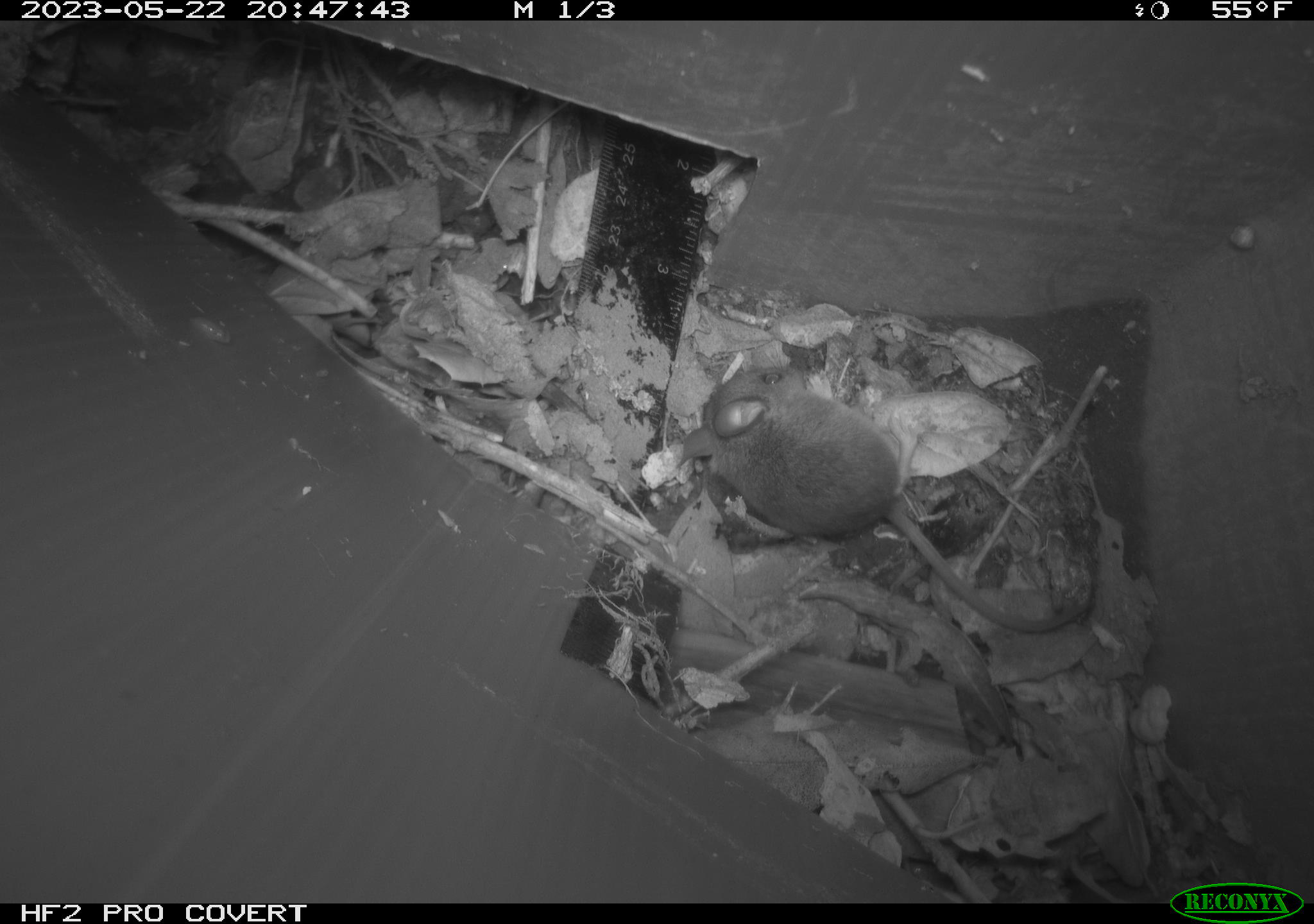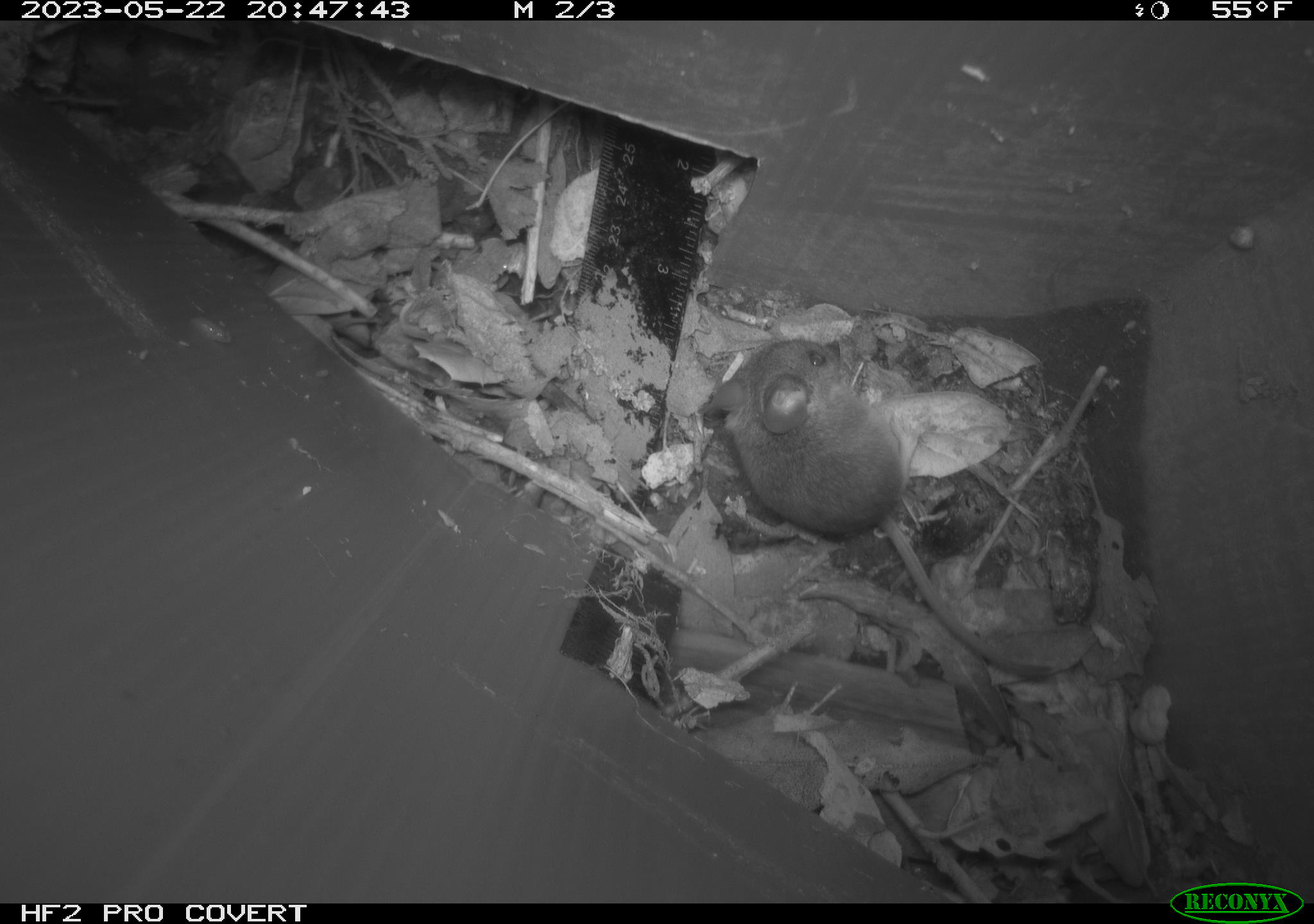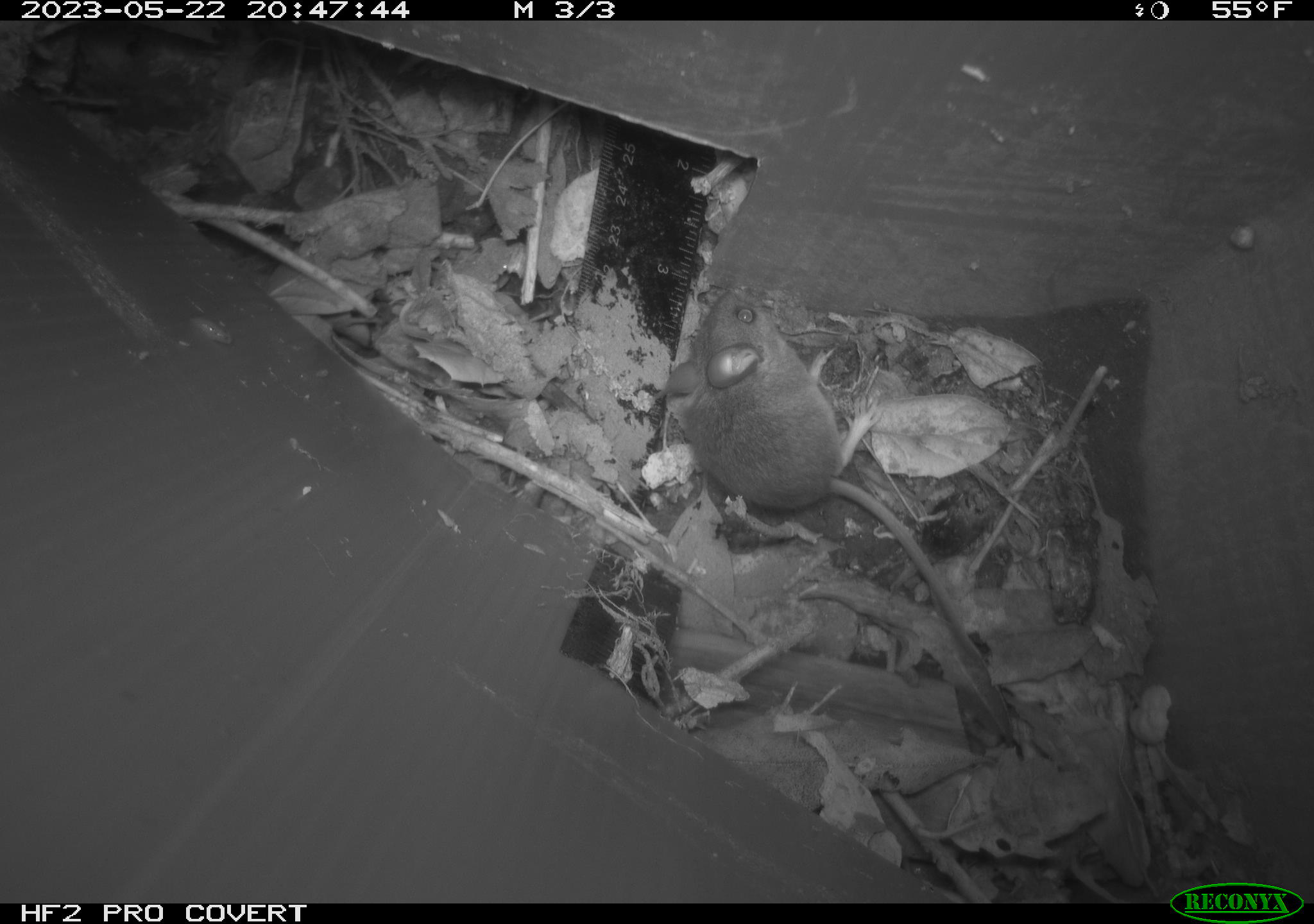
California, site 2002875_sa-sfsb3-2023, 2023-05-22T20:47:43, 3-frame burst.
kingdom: Animalia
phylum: Chordata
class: Mammalia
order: Rodentia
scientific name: Rodentia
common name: mouse species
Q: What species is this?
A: Mouse species (Rodentia).